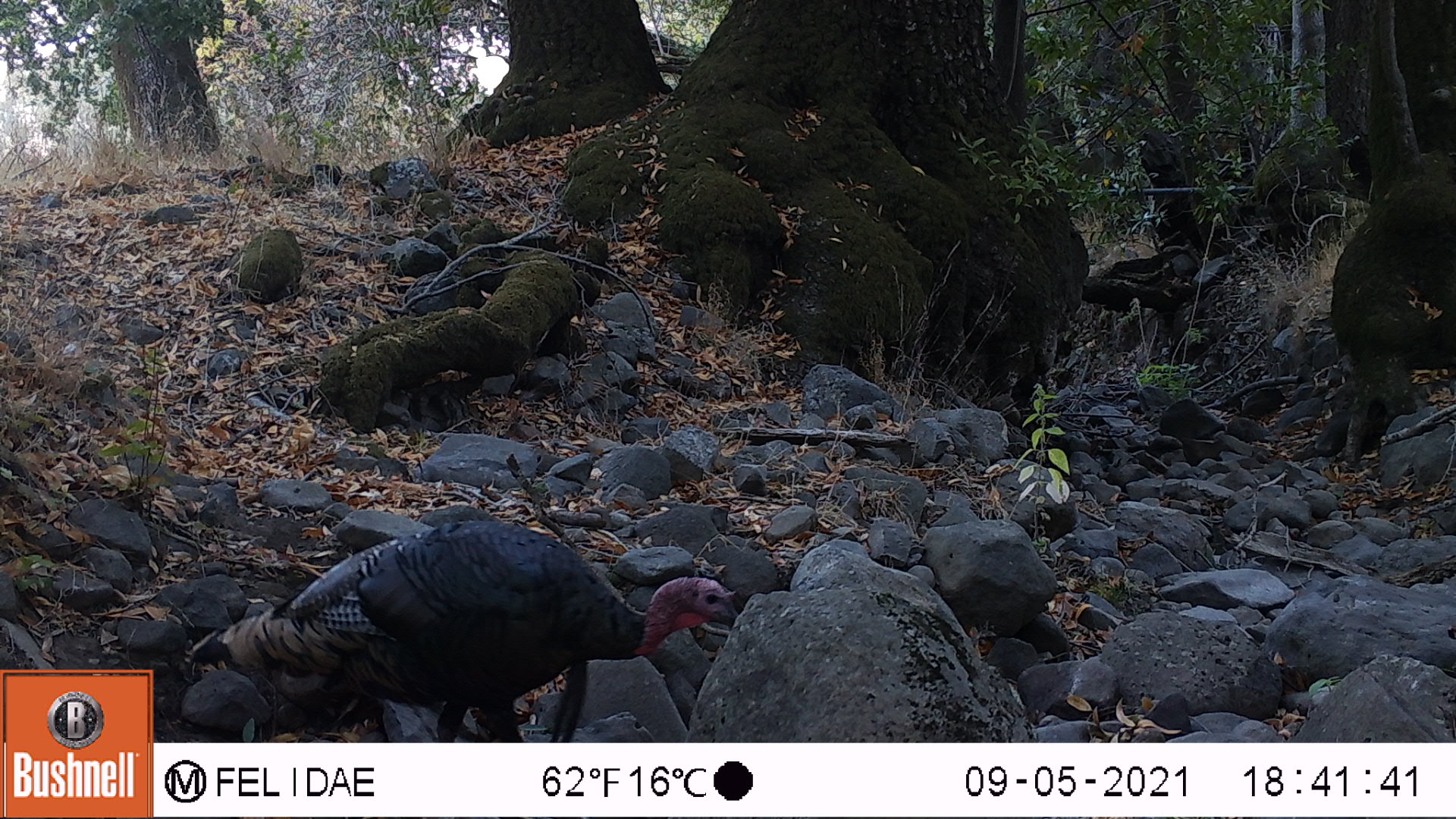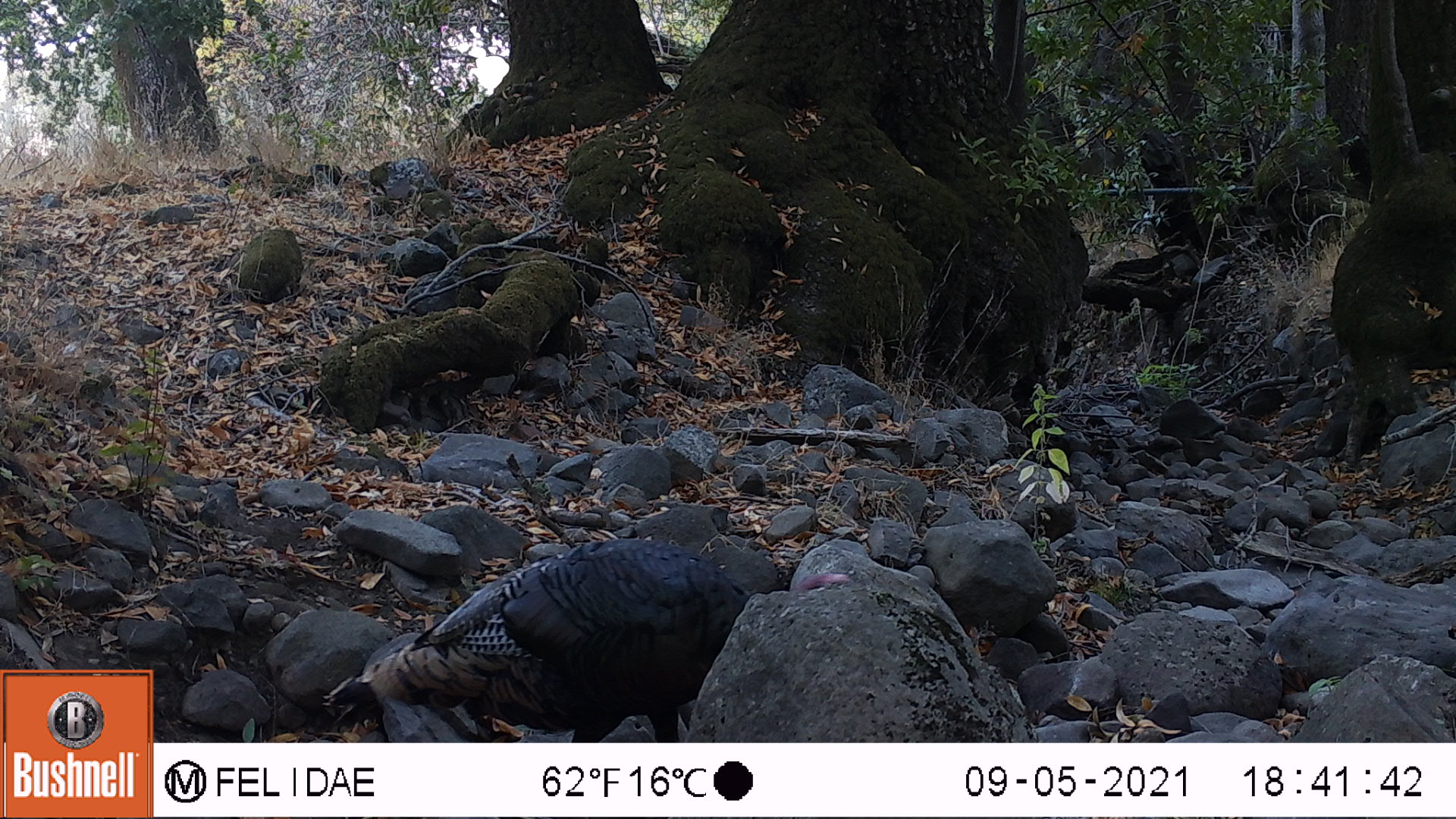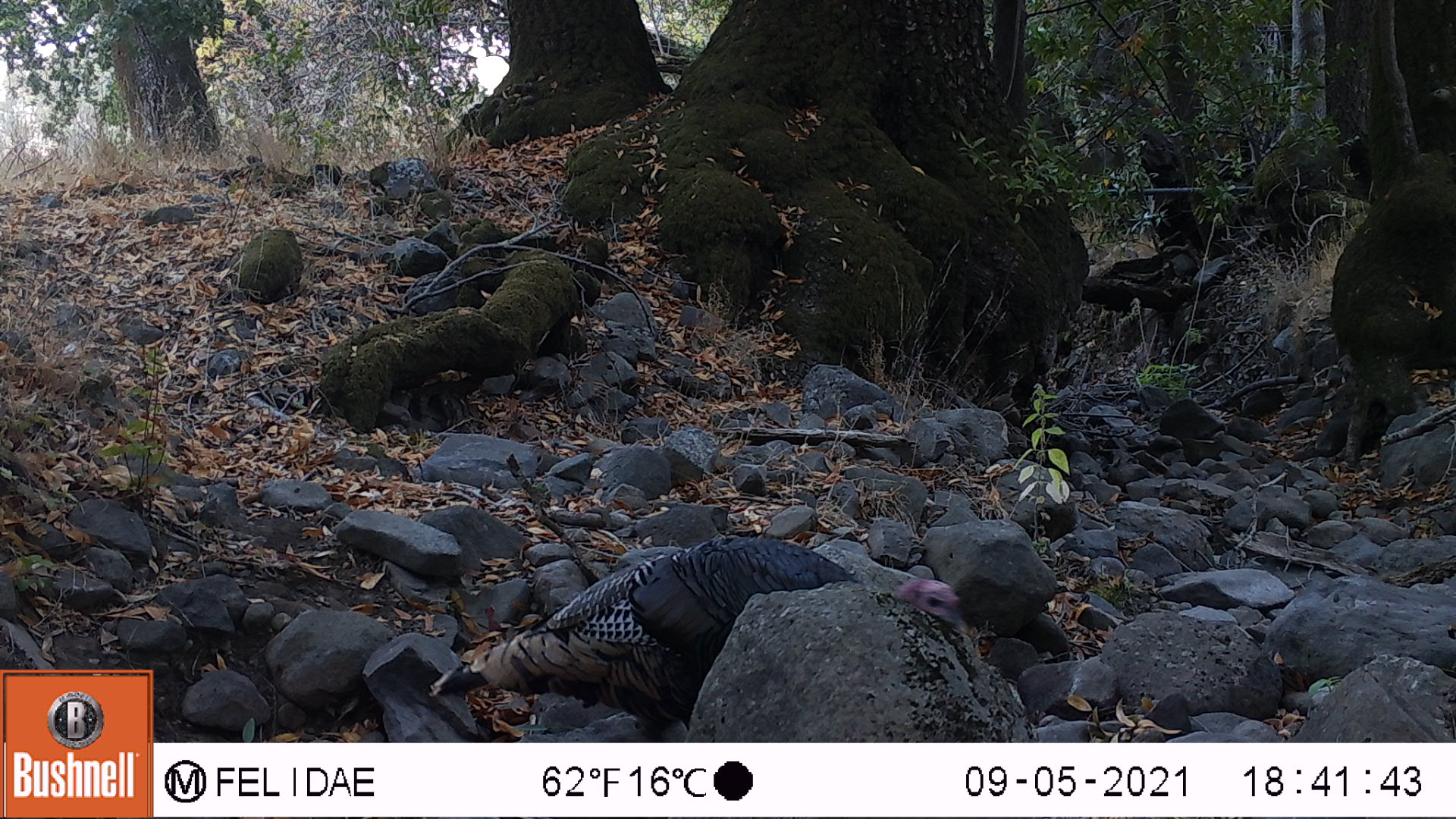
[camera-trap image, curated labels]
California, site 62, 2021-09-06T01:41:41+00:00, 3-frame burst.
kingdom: Animalia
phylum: Chordata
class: Aves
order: Galliformes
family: Phasianidae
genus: Meleagris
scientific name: Meleagris gallopavo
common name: turkey